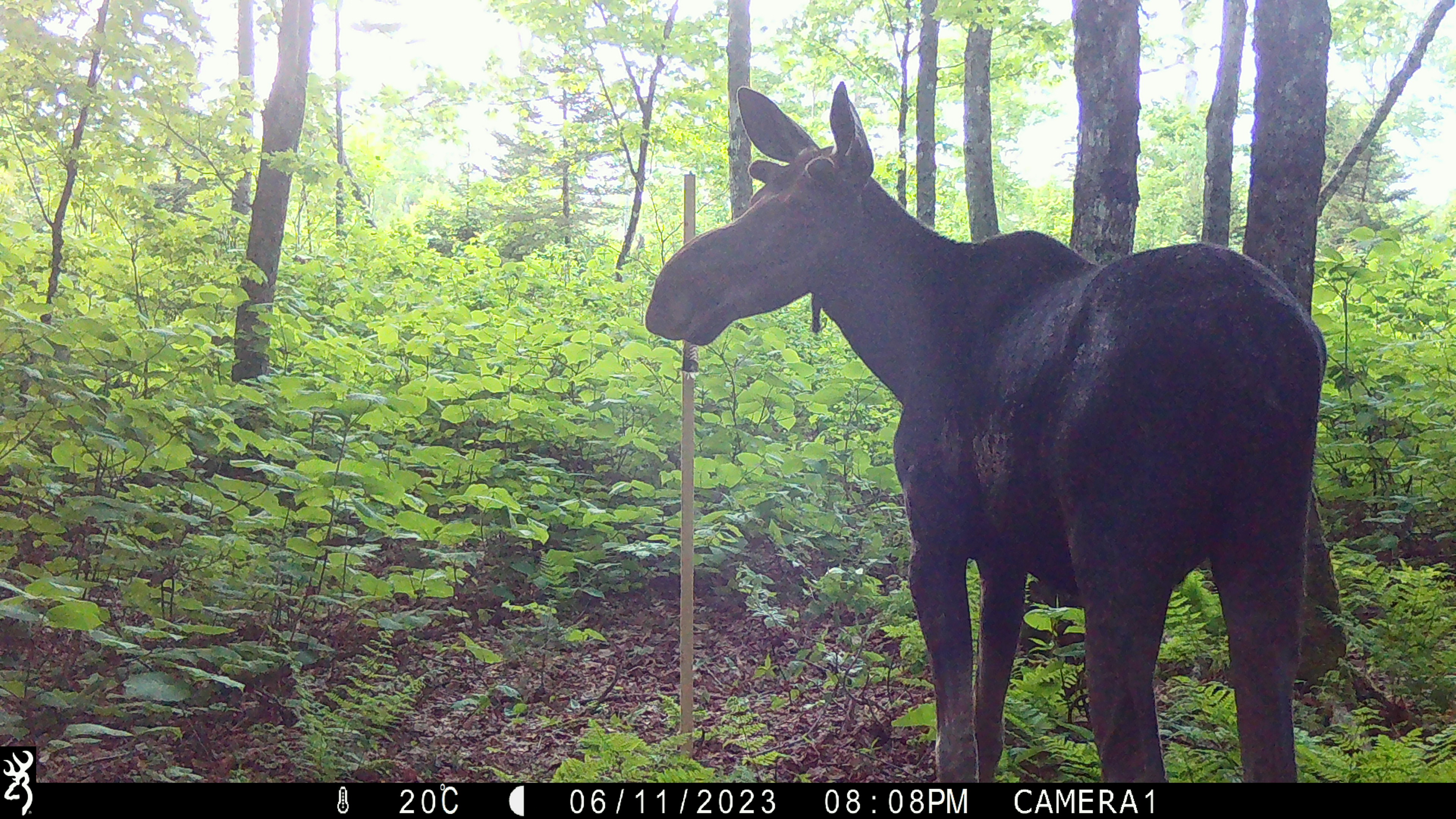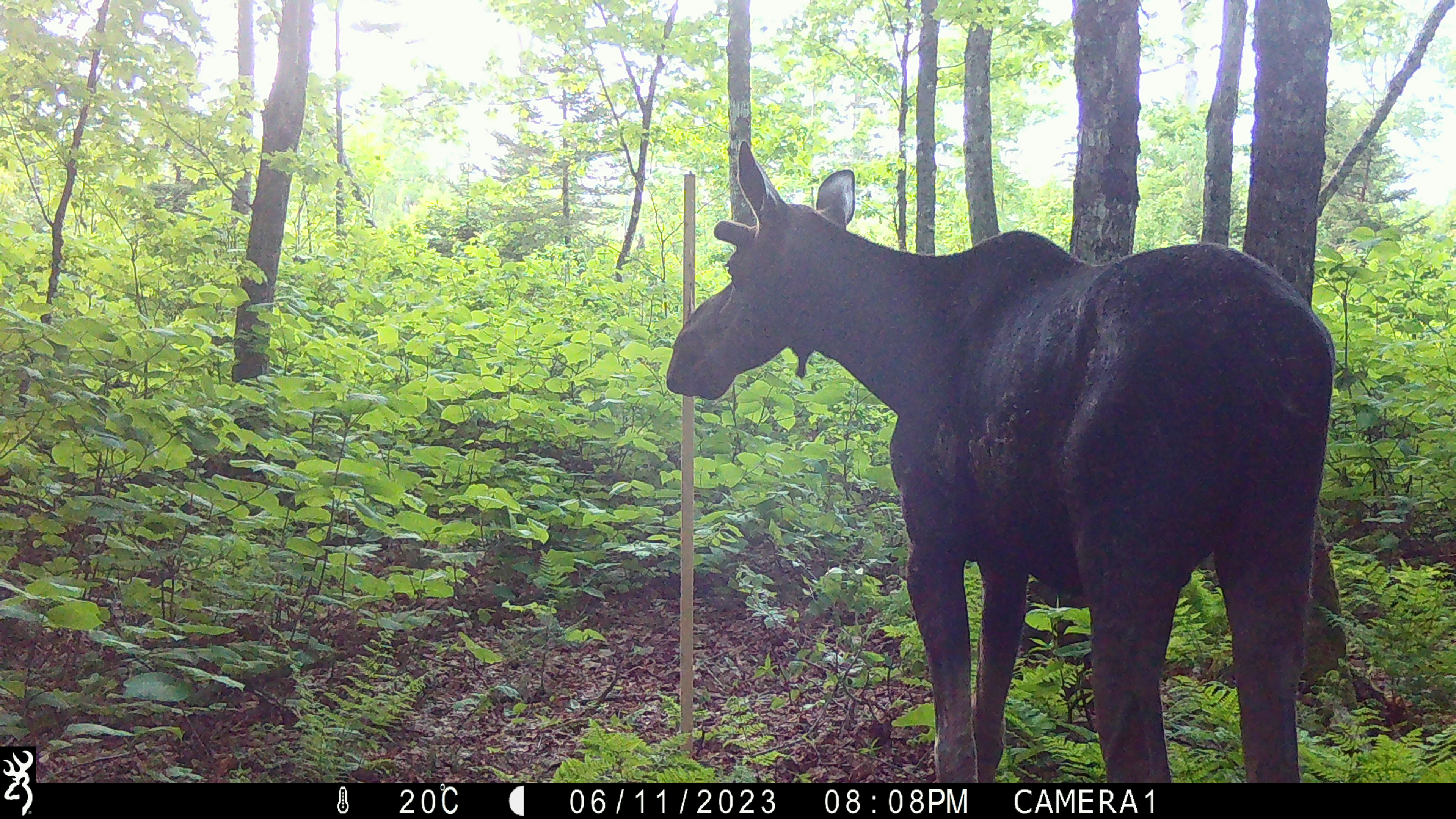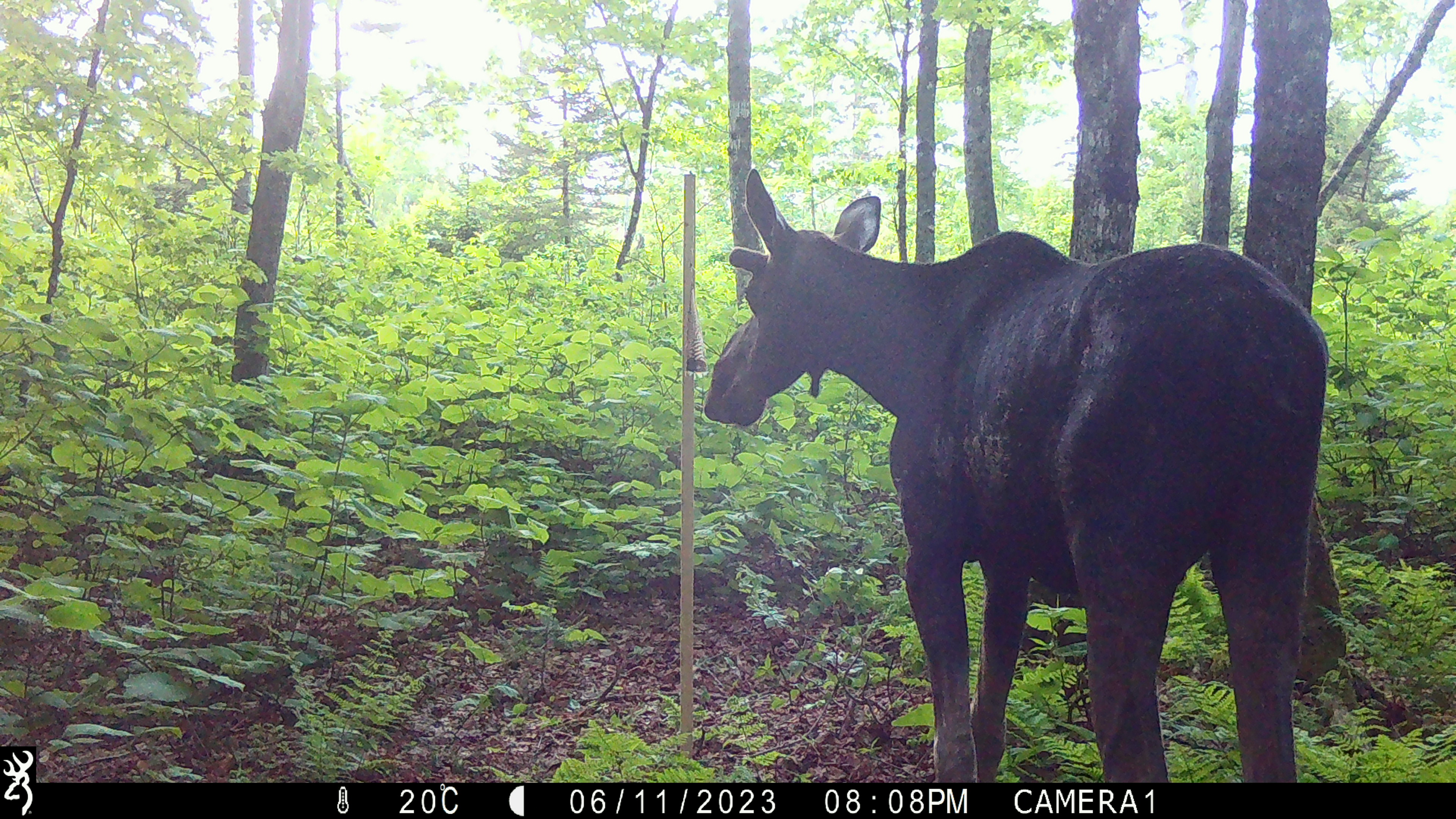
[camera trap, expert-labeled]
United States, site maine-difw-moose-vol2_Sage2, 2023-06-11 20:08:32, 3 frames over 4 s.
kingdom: Animalia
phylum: Chordata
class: Mammalia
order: Artiodactyla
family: Cervidae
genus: Alces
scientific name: Alces alces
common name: moose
Moose (Alces alces).